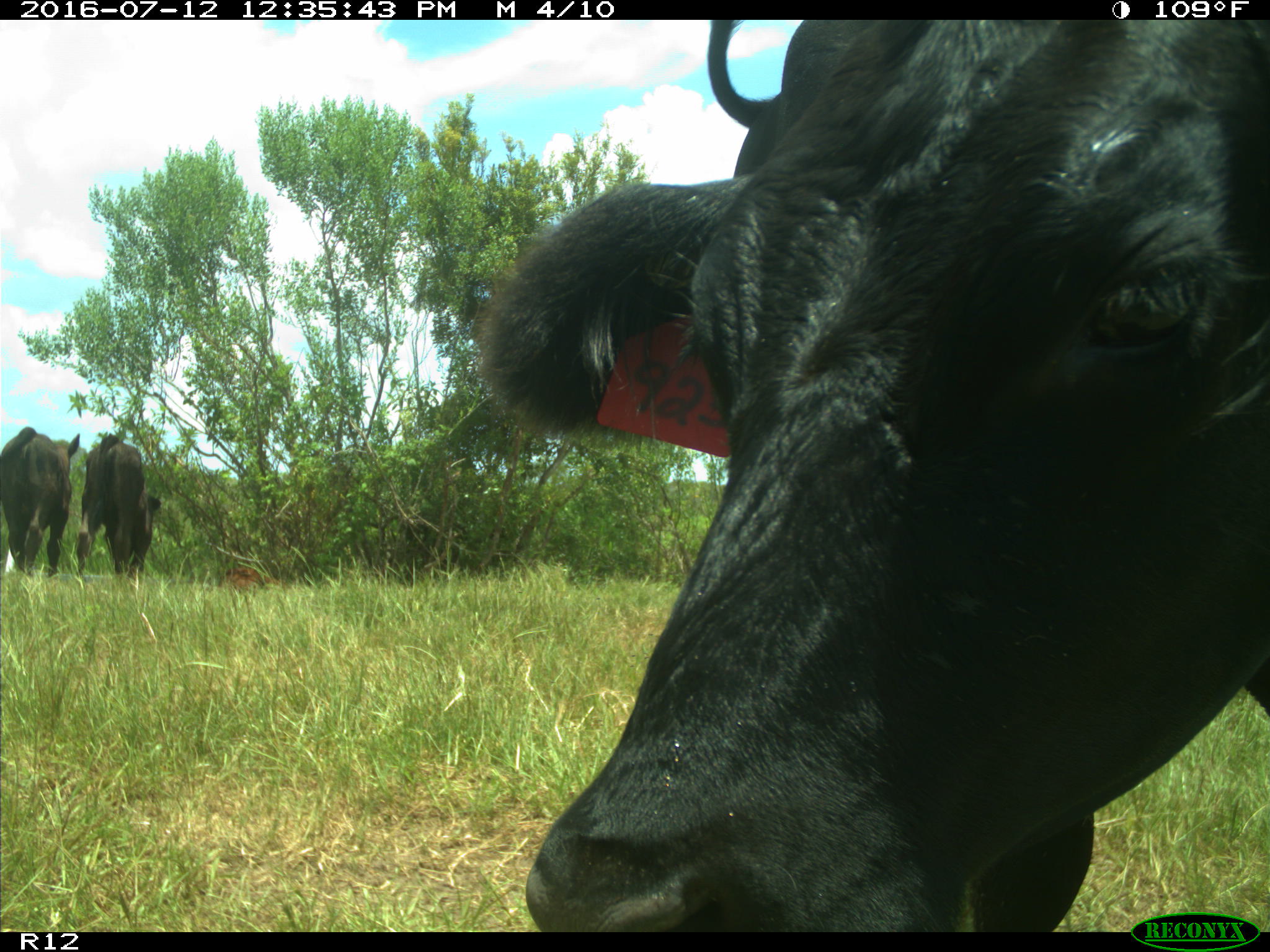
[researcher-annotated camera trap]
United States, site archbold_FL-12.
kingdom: Animalia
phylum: Chordata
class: Mammalia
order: Artiodactyla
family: Bovidae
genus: Bos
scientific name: Bos taurus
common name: domestic cow